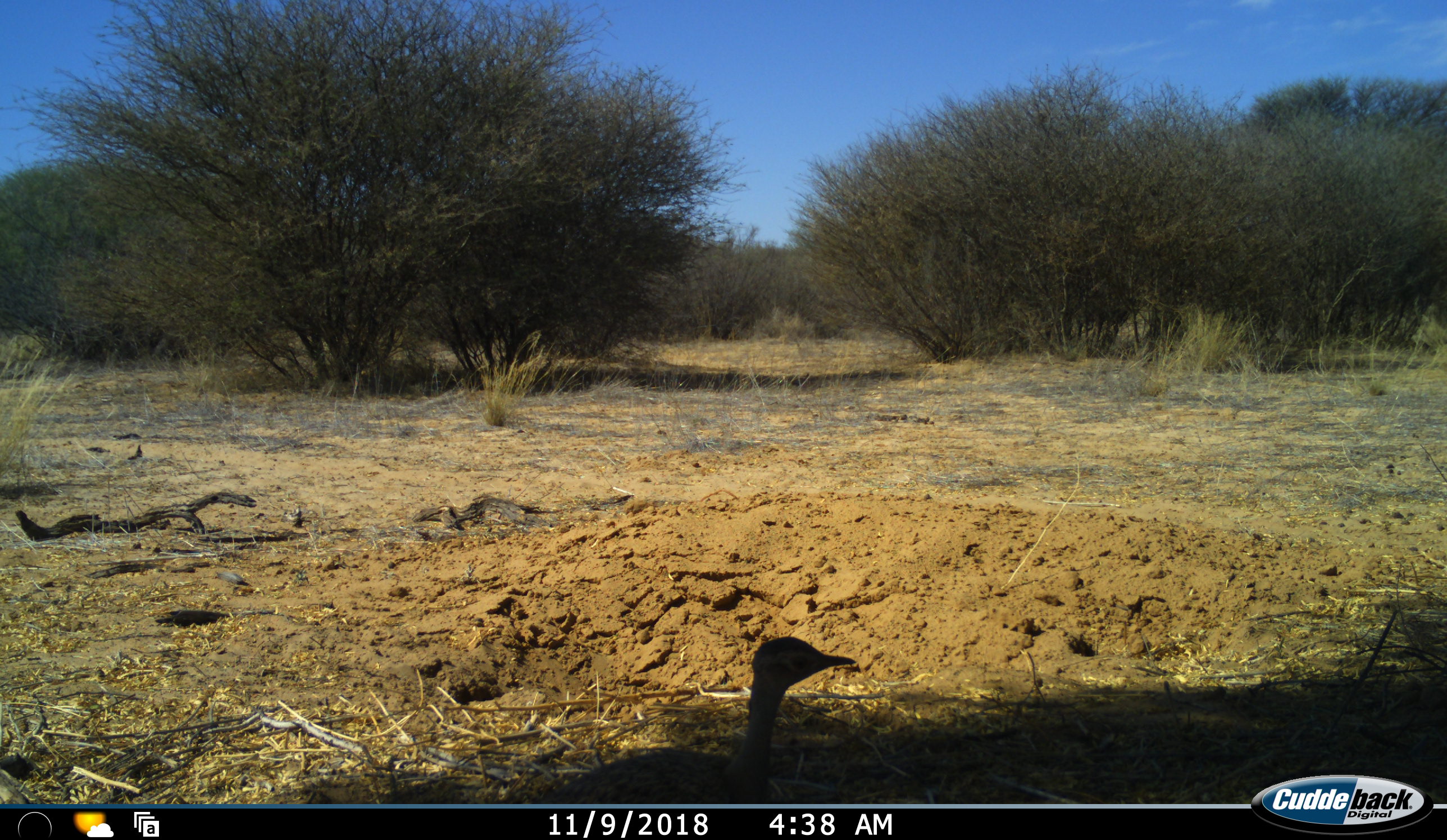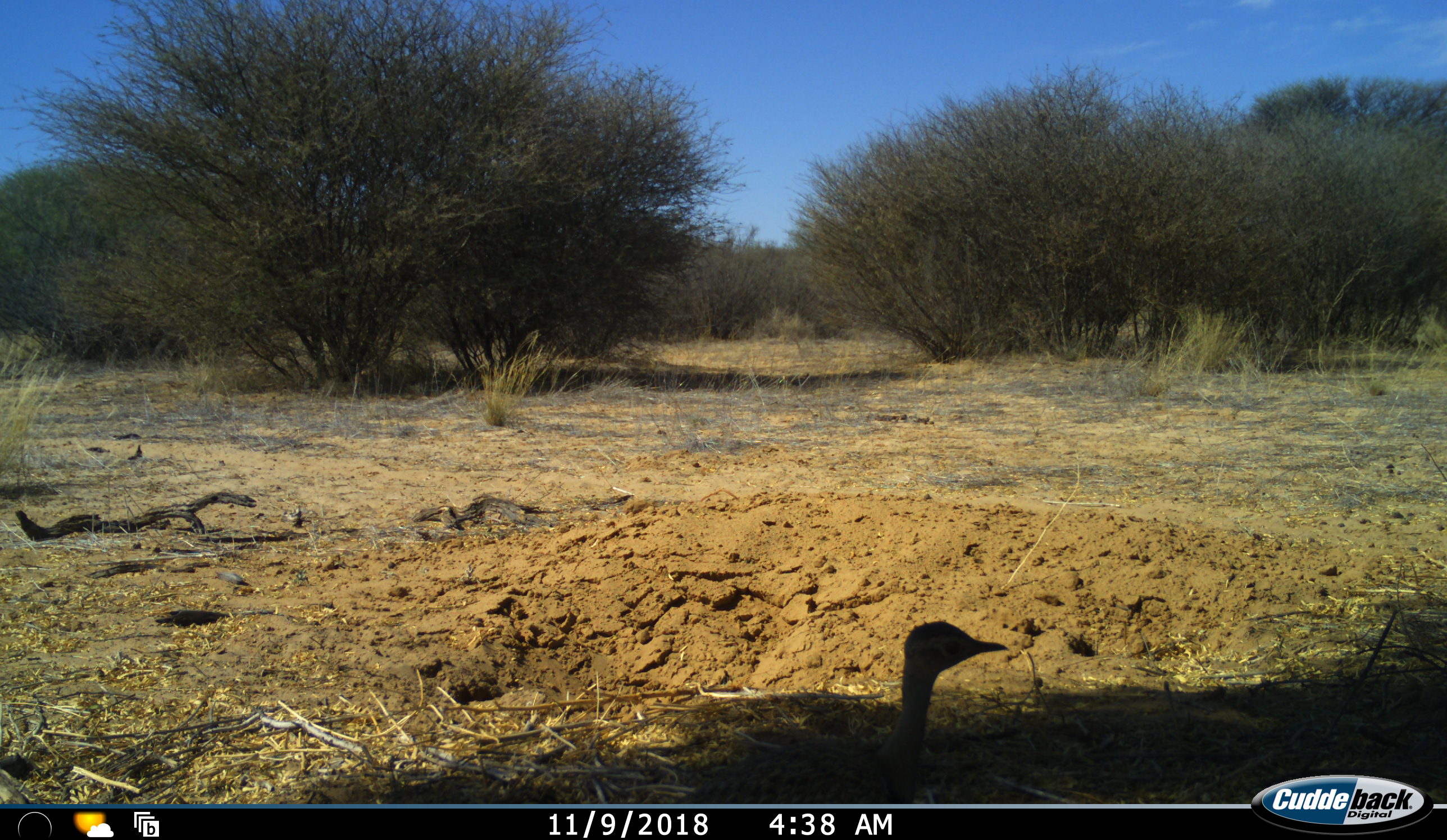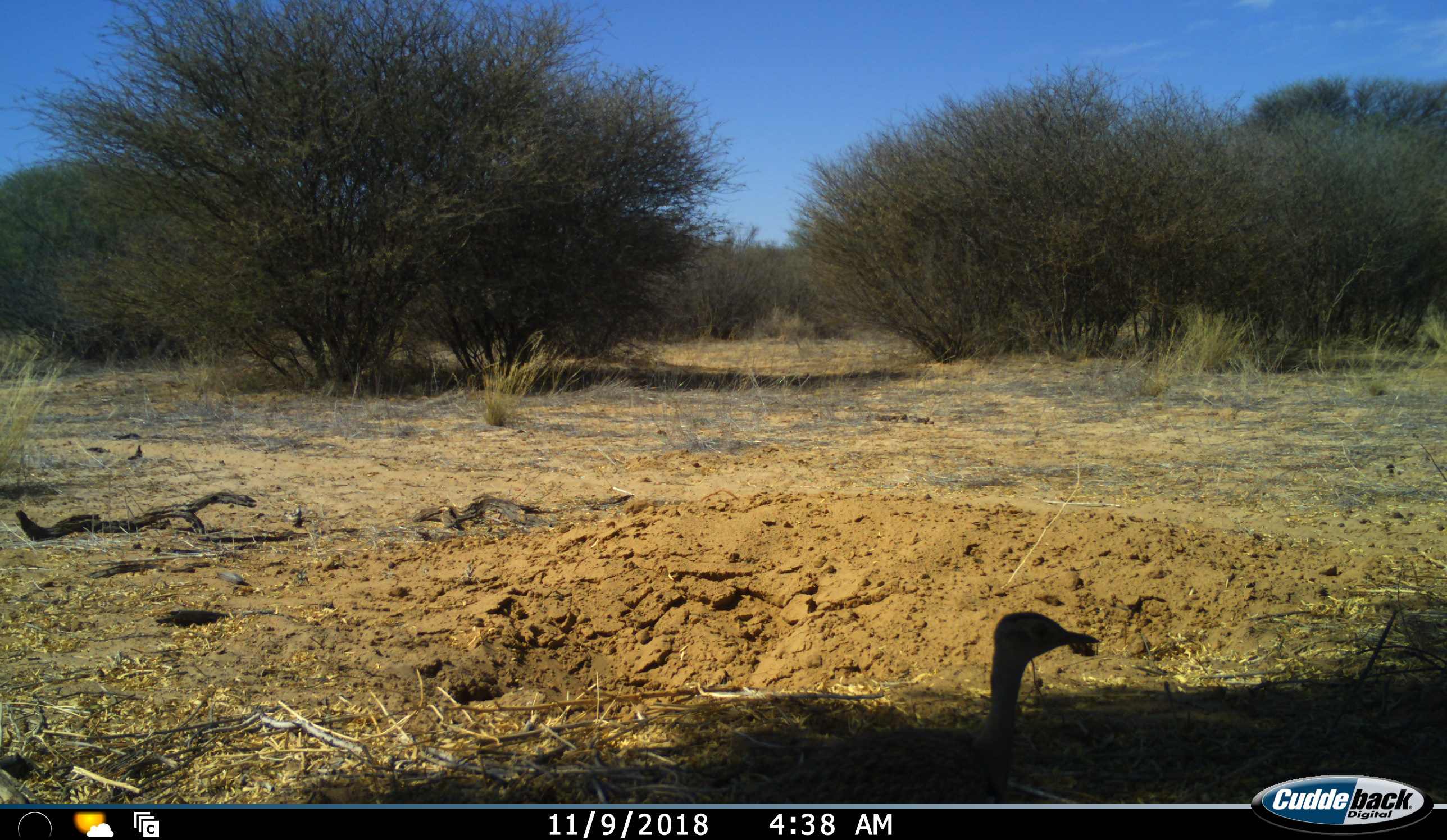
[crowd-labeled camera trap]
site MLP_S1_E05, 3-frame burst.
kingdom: Animalia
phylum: Chordata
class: Aves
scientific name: Aves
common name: bird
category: birdother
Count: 1.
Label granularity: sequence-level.